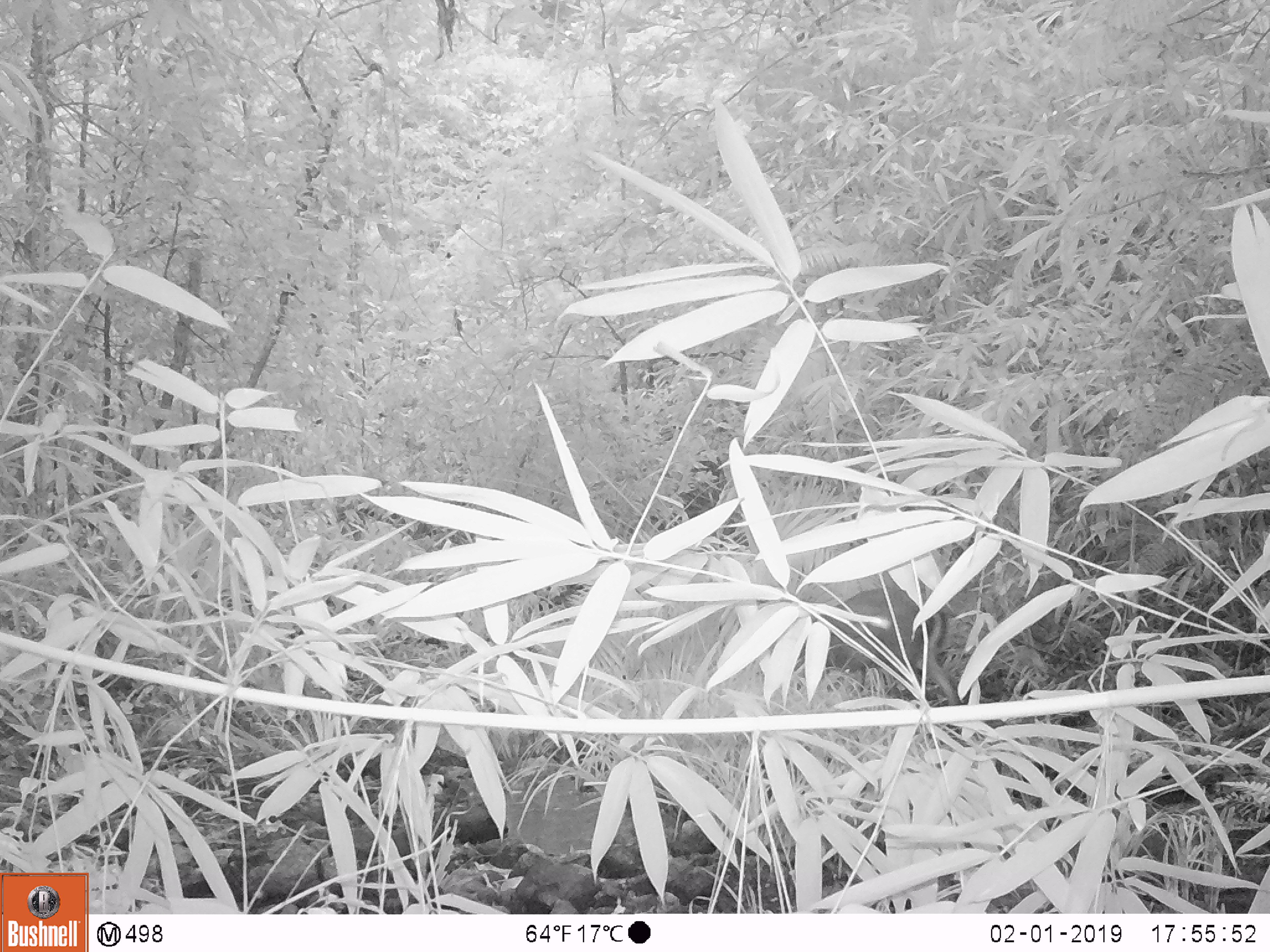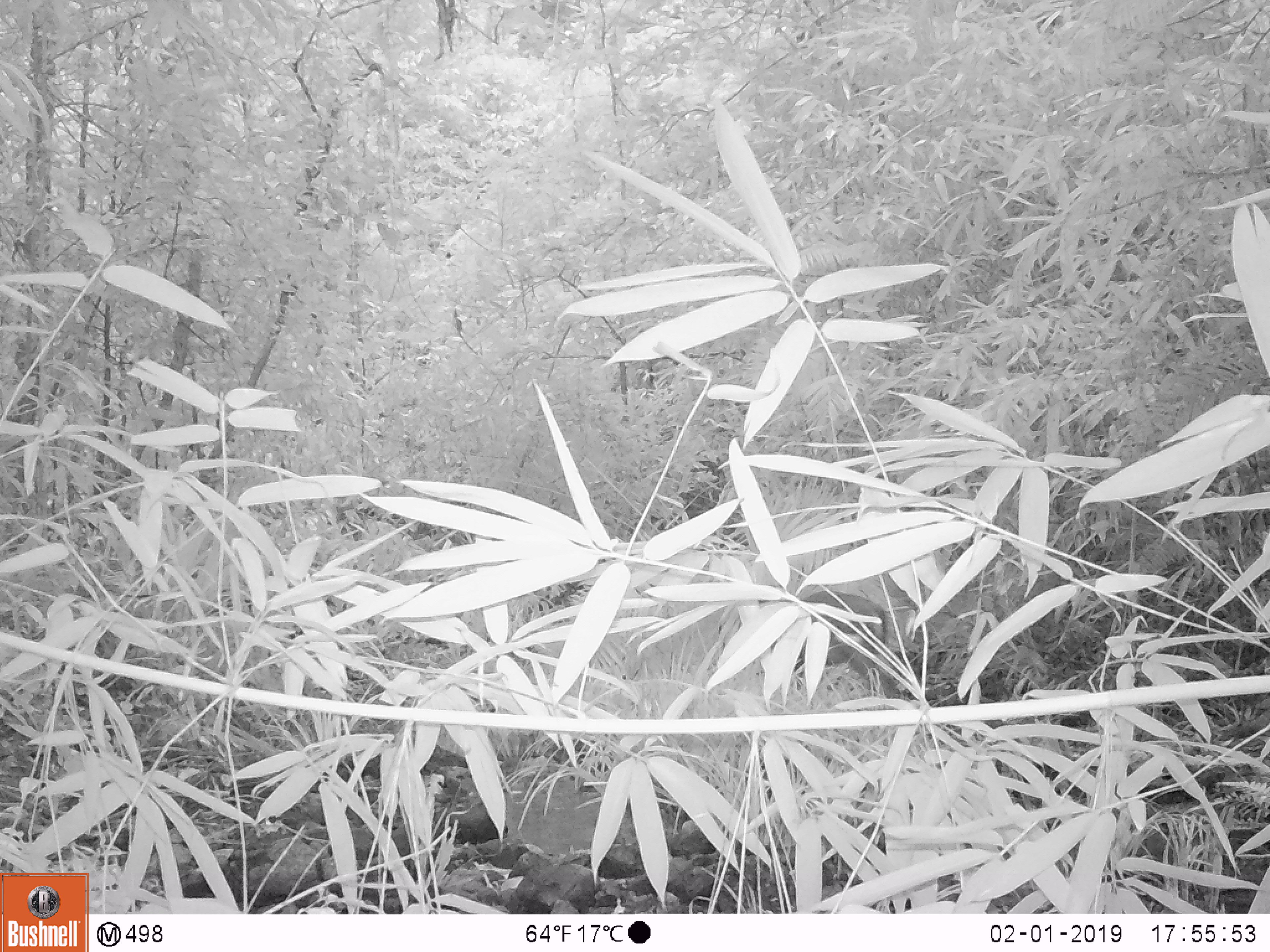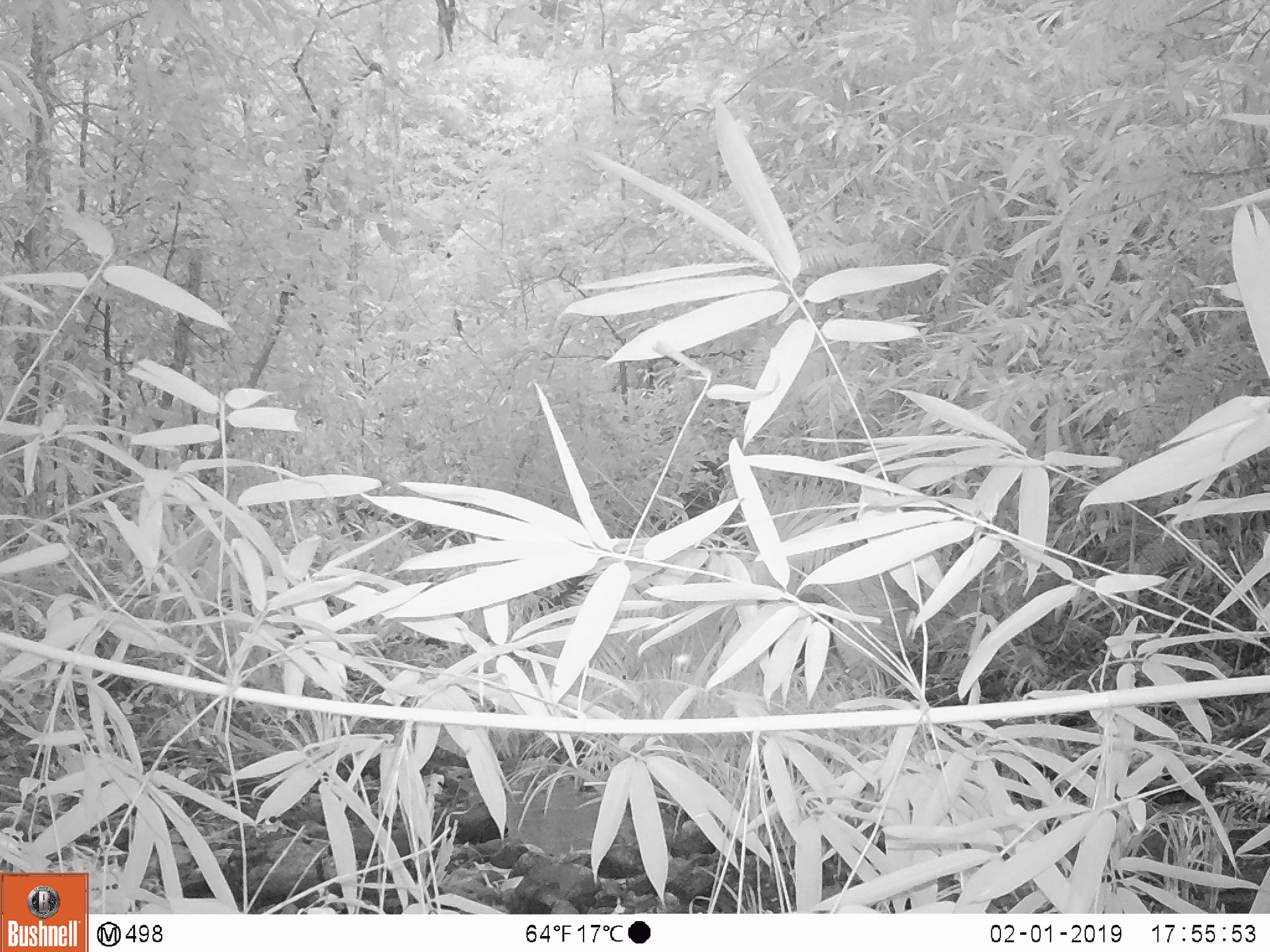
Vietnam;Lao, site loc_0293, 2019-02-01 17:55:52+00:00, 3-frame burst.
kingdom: Animalia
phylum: Chordata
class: Mammalia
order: Artiodactyla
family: Cervidae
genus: Muntiacus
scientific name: Muntiacus rooseveltorum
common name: roosevelt's muntjac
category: roosevelts muntjac group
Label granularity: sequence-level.